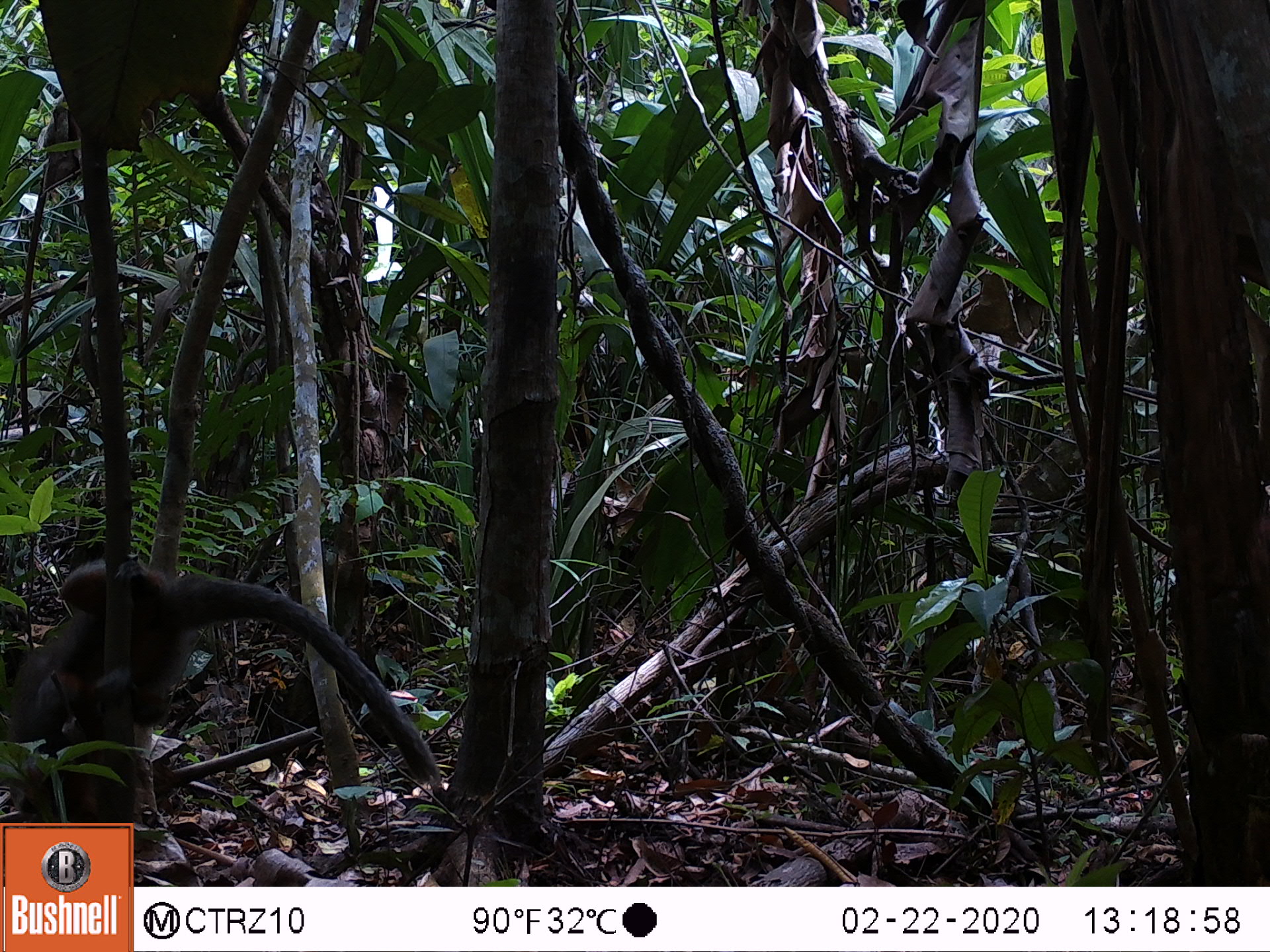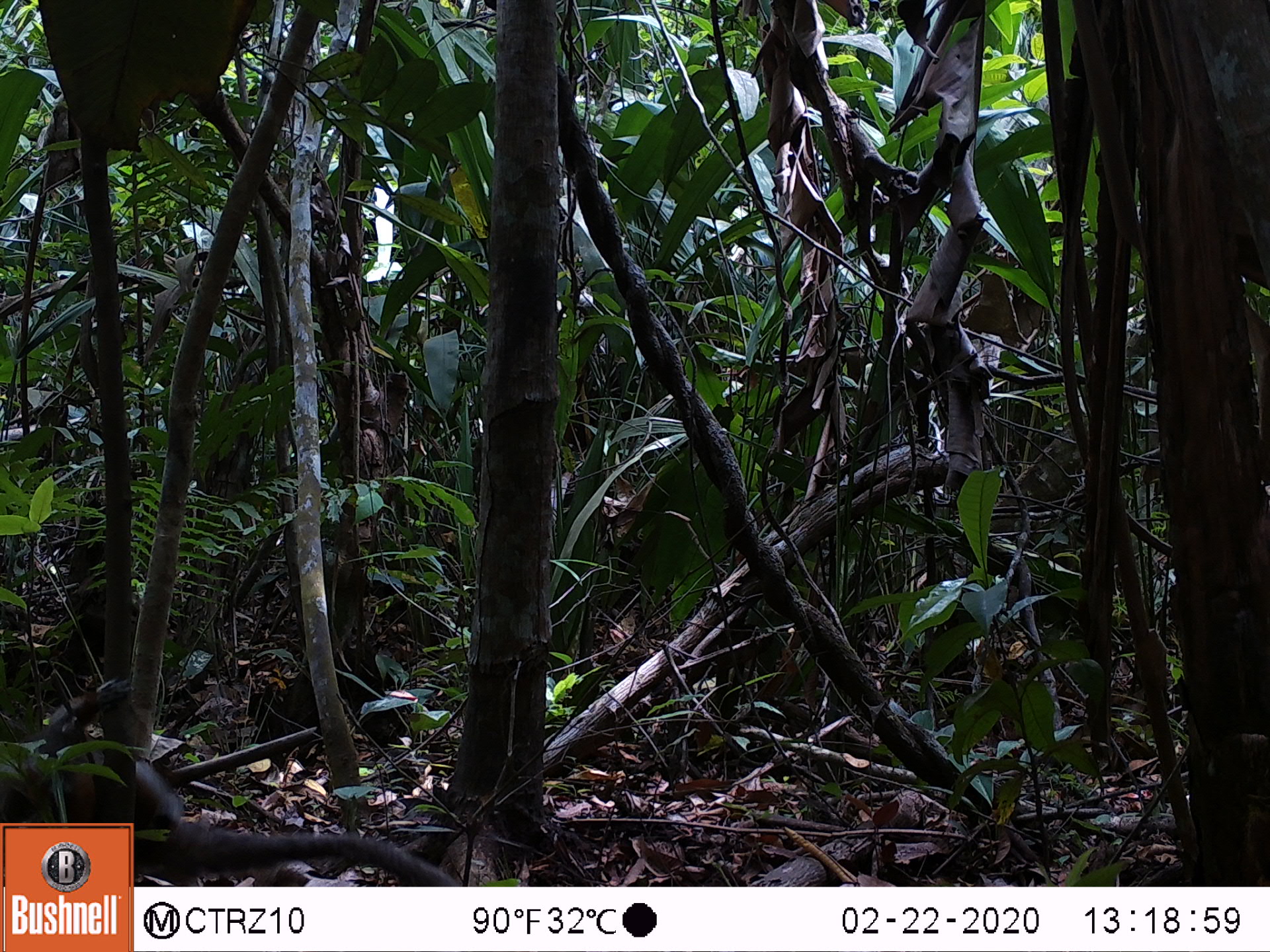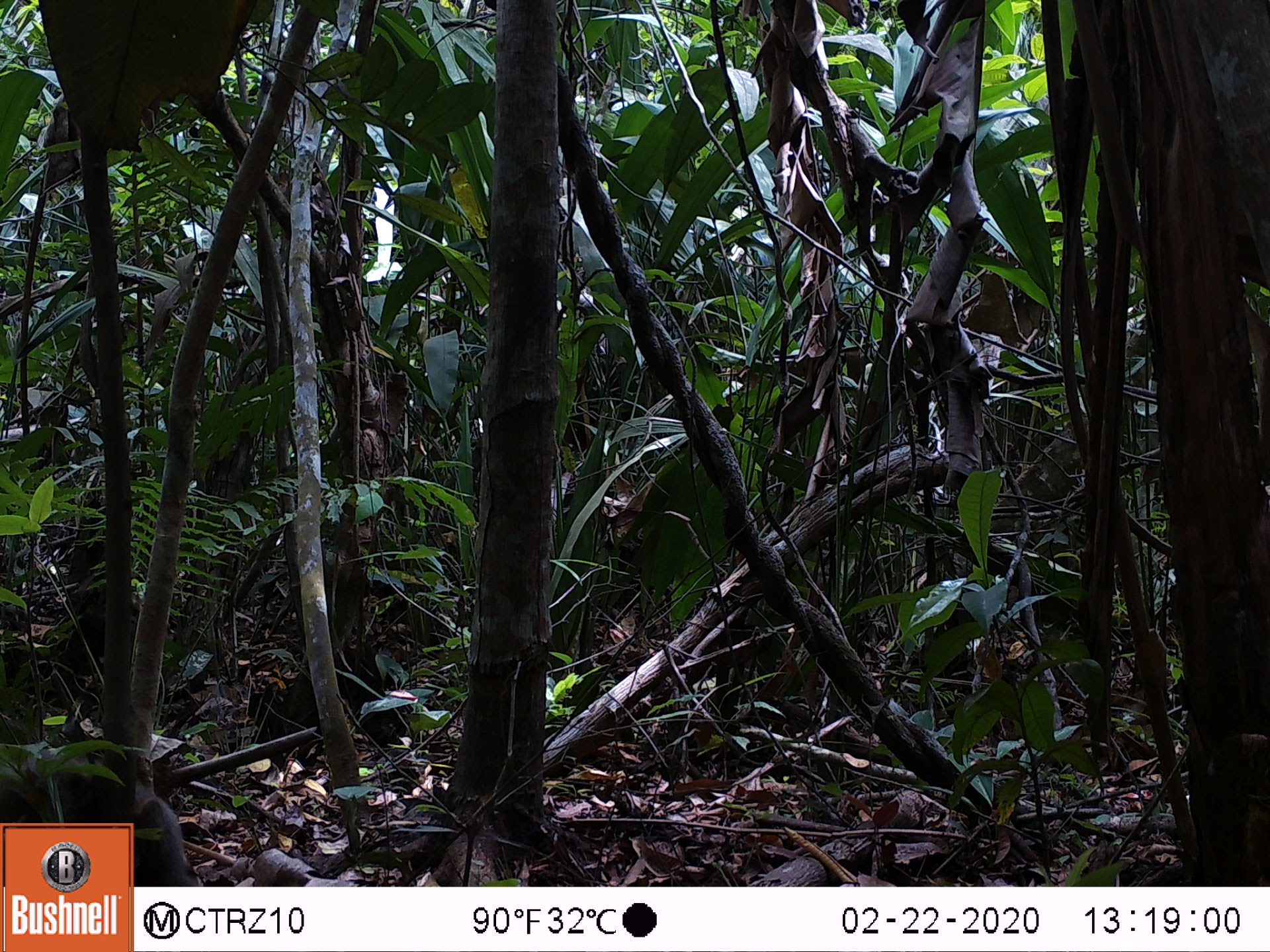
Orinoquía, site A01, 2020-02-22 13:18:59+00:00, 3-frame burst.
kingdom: Animalia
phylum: Chordata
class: Mammalia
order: Primates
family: Pitheciidae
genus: Plecturocebus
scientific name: Plecturocebus ornatus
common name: ornate titi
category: ornate titi monkey